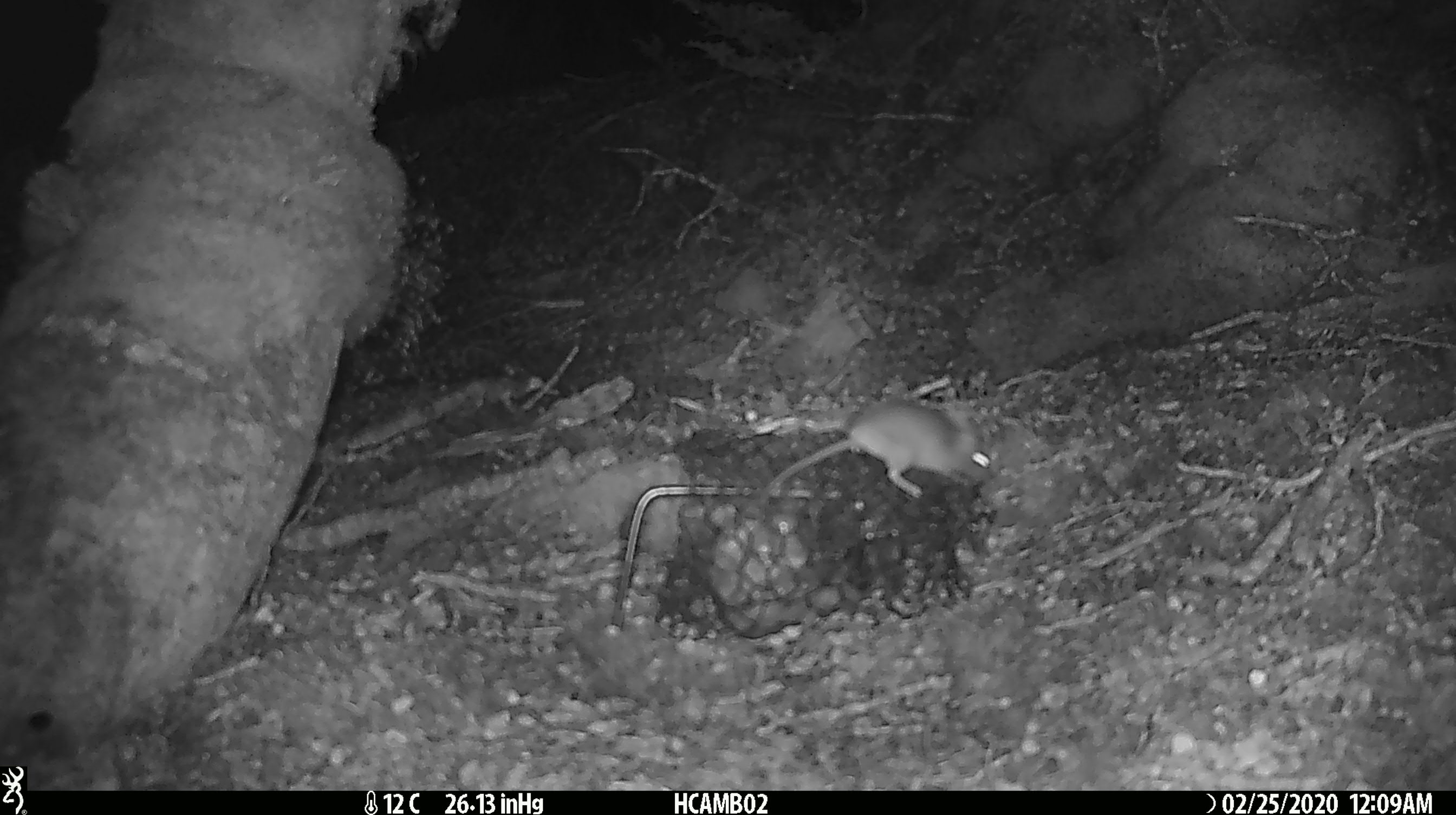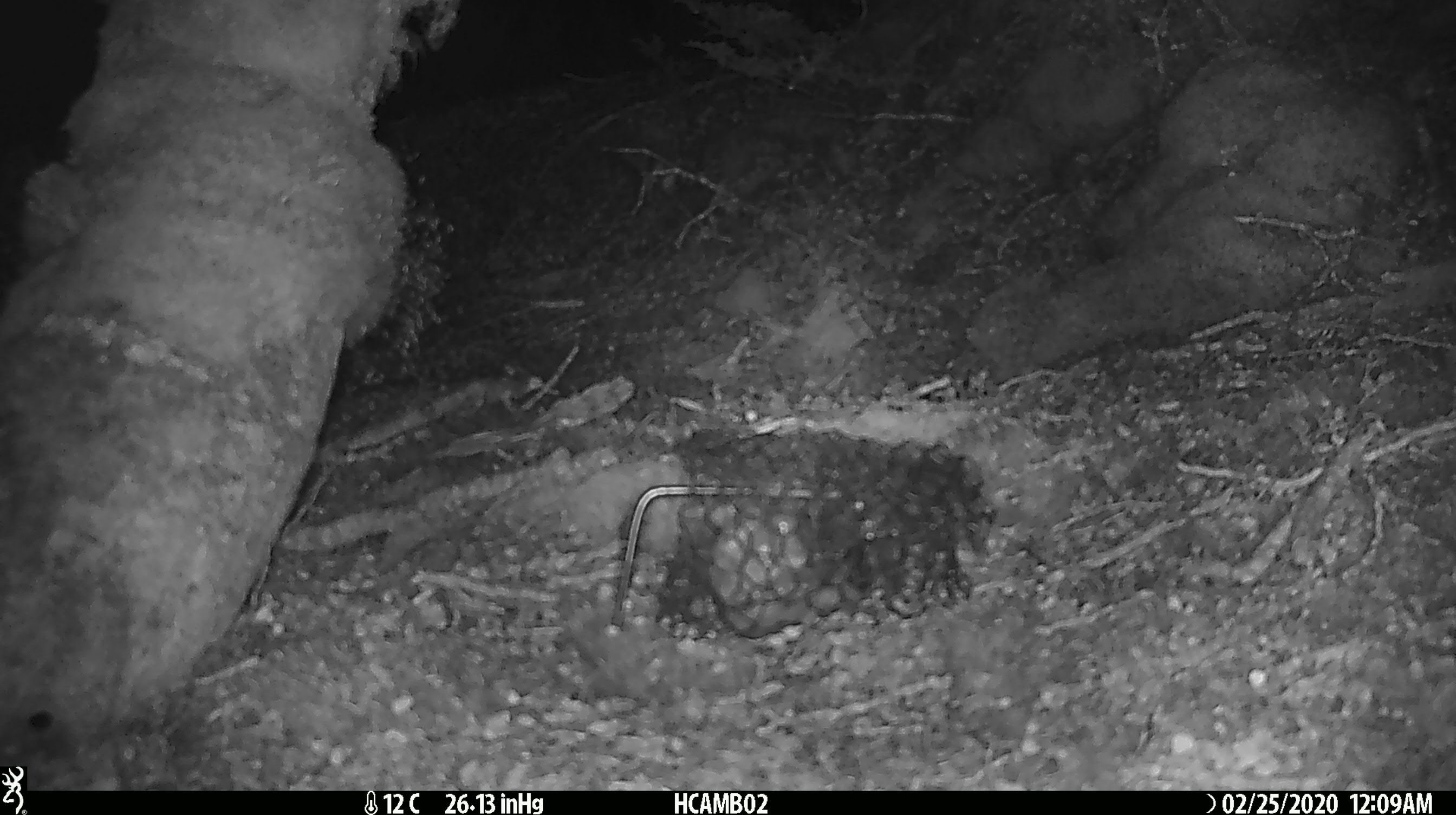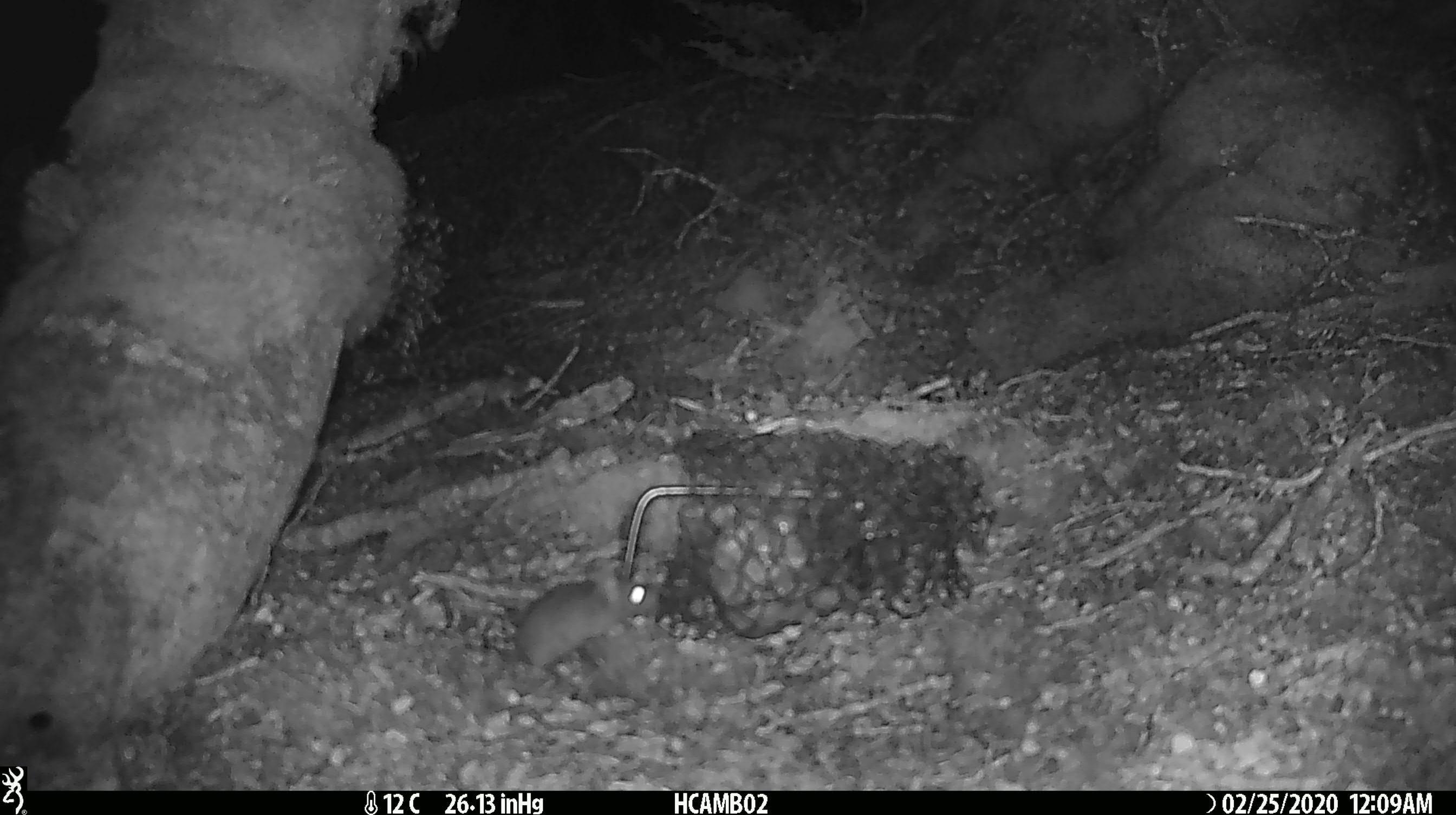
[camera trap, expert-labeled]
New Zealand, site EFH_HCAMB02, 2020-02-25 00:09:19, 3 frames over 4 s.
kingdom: Animalia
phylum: Chordata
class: Mammalia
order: Rodentia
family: Muridae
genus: Mus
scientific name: Mus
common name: mouse